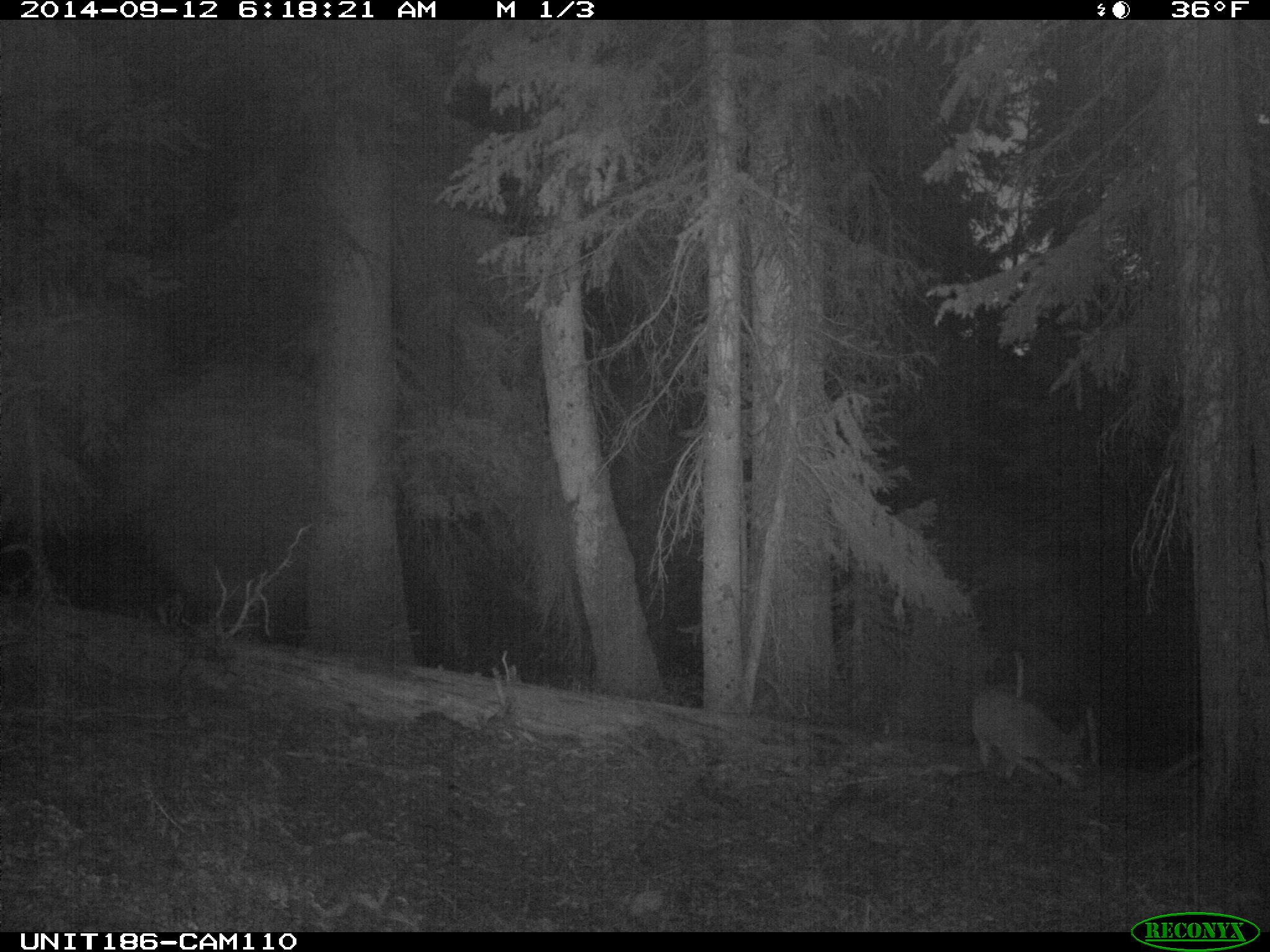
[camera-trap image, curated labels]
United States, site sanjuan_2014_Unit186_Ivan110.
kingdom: Animalia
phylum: Chordata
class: Mammalia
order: Carnivora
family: Canidae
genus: Canis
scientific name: Canis latrans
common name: coyote